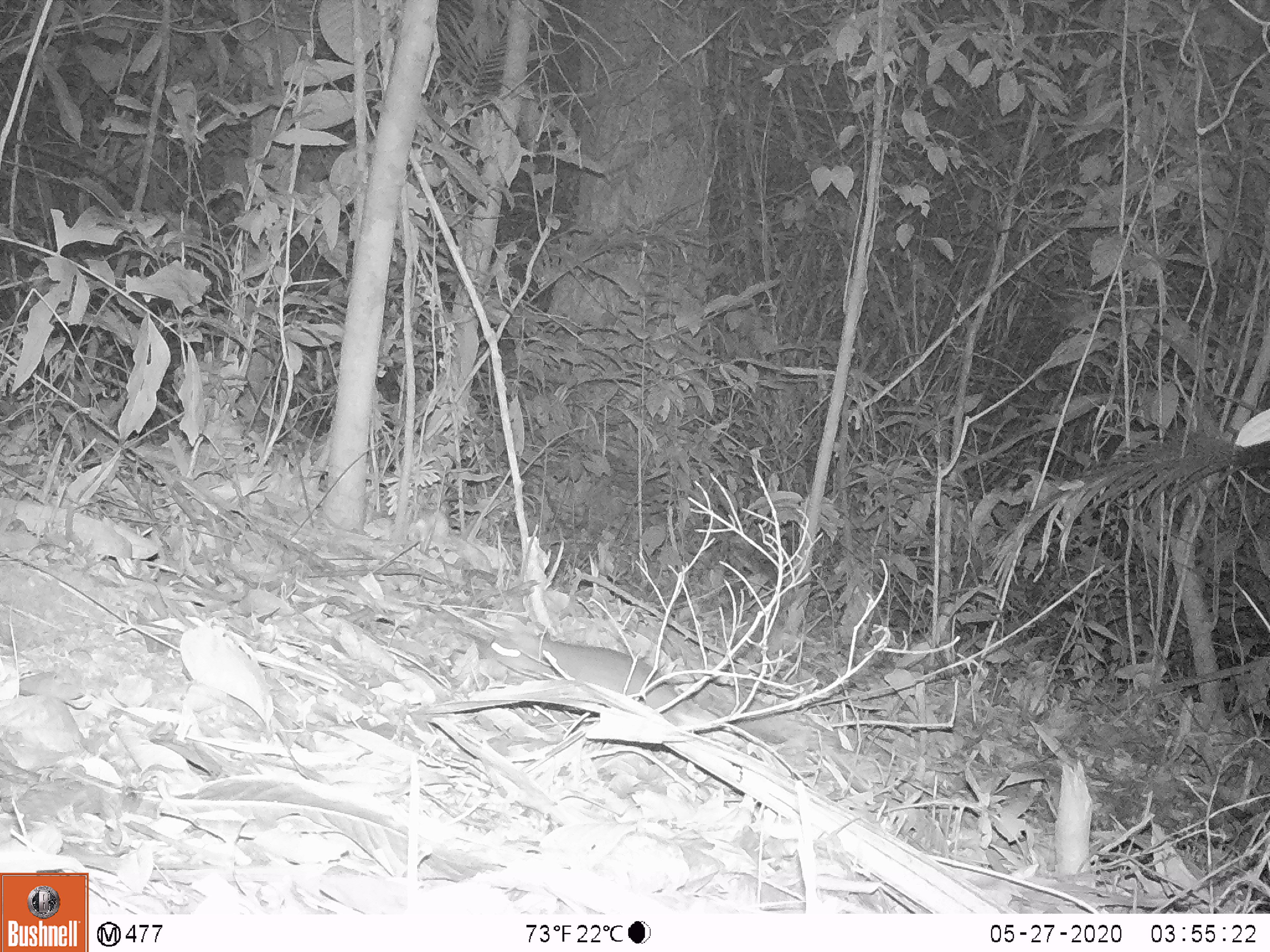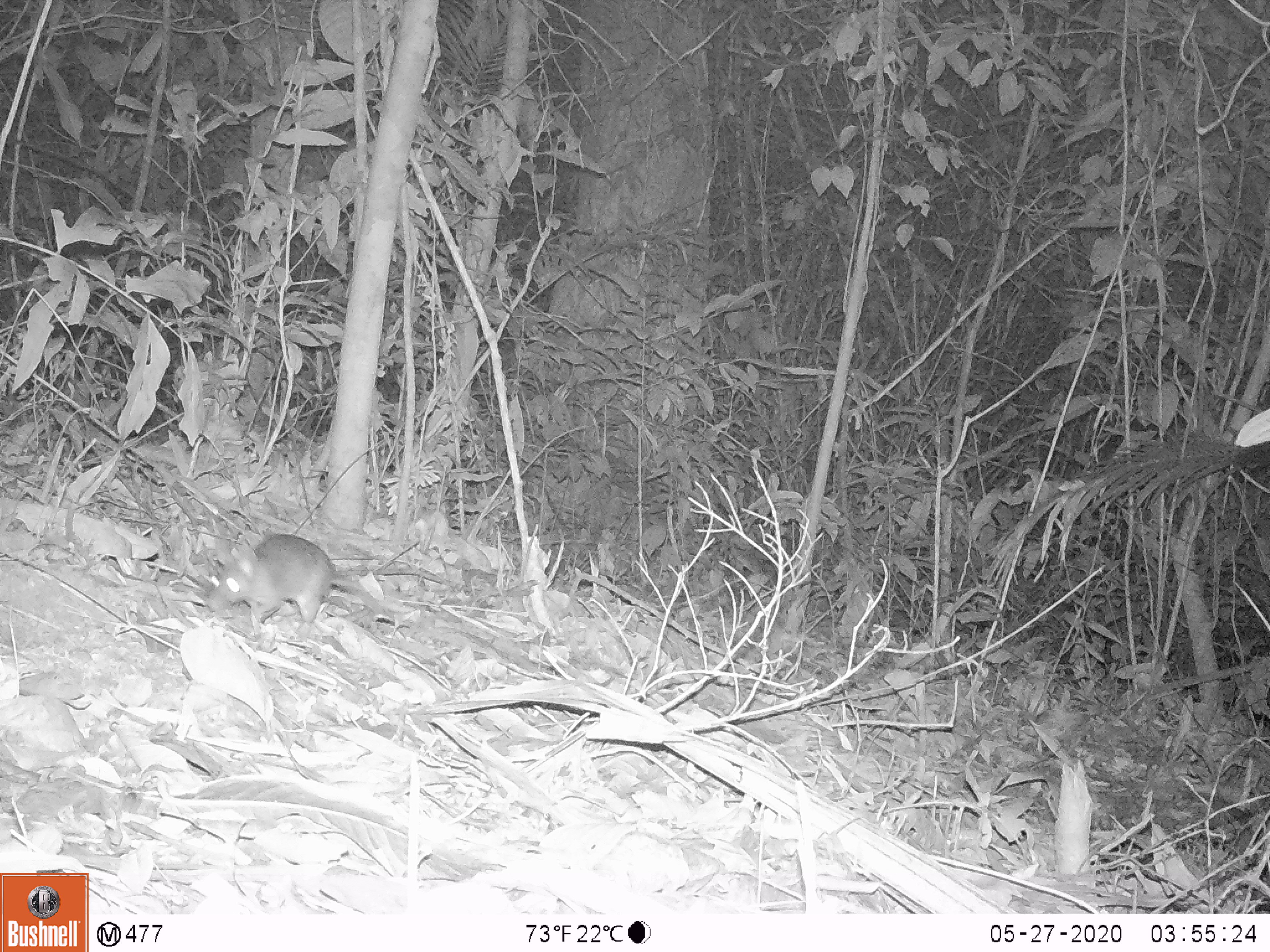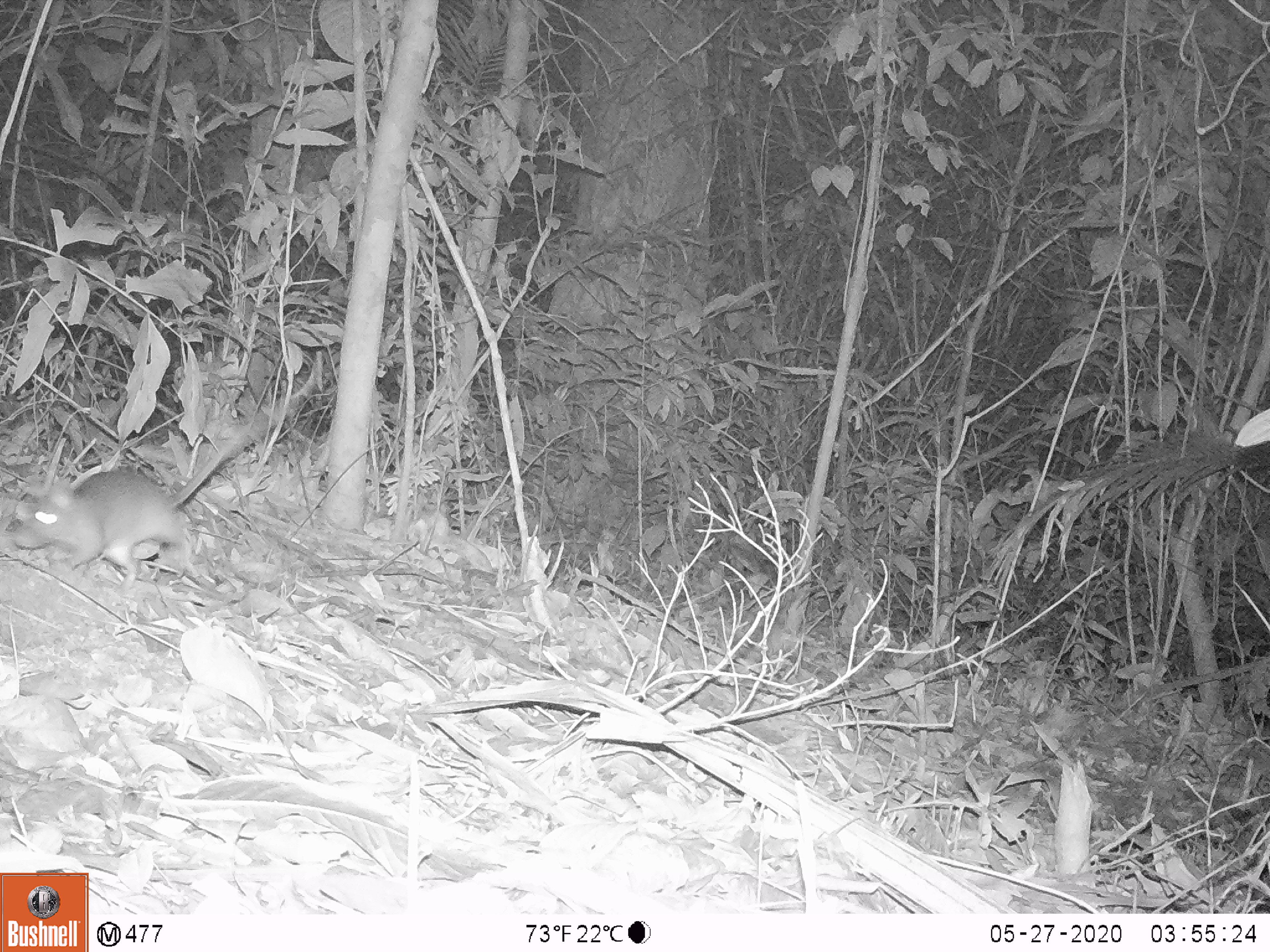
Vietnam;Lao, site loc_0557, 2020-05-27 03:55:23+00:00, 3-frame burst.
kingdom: Animalia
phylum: Chordata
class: Mammalia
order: Rodentia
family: Muridae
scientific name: Muridae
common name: old-world mice and rats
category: unidentified murid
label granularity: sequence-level